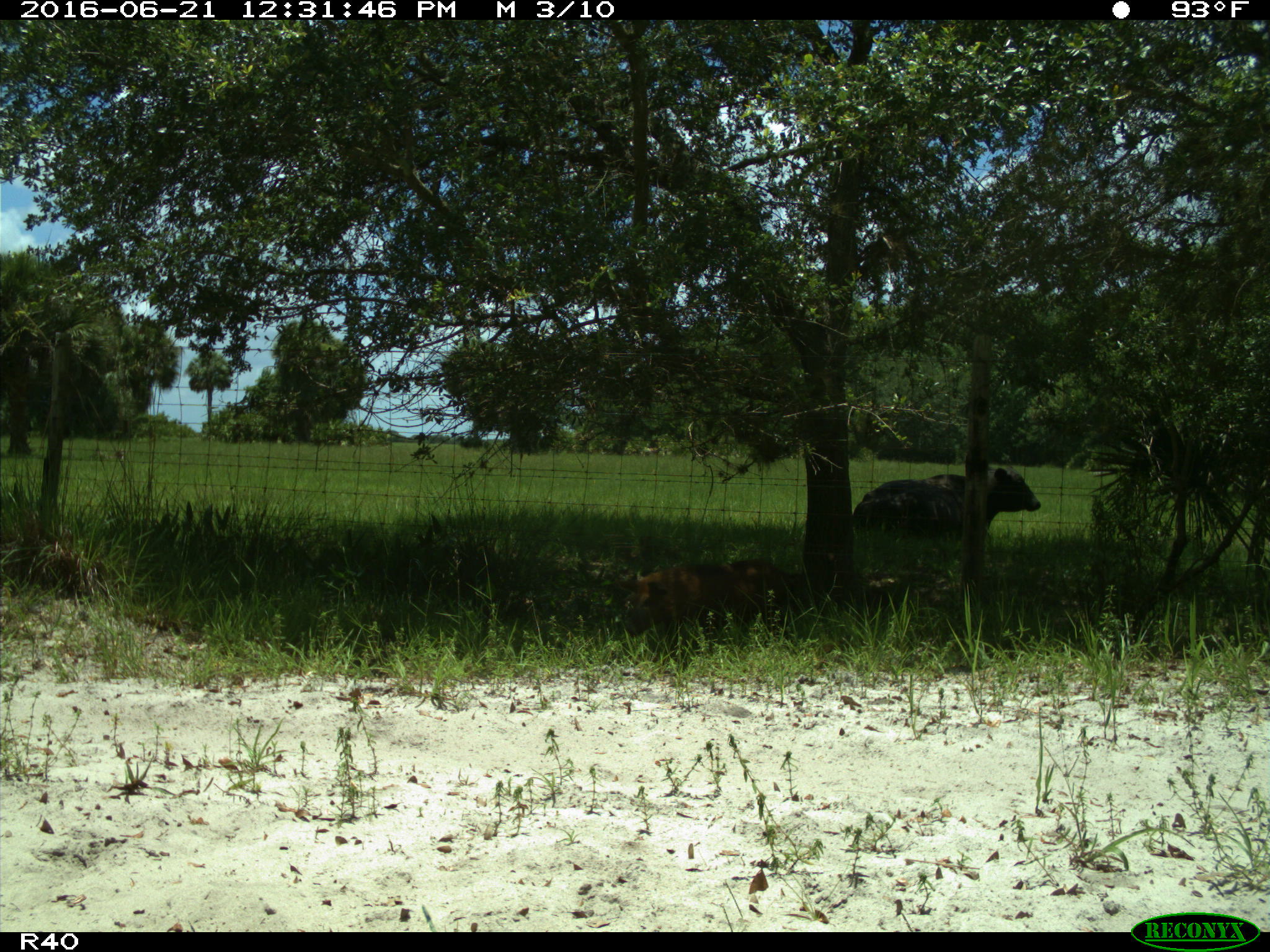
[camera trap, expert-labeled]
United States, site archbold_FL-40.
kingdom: Animalia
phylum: Chordata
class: Mammalia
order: Artiodactyla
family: Suidae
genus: Sus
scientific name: Sus scrofa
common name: wild boar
Sus scrofa (wild boar).